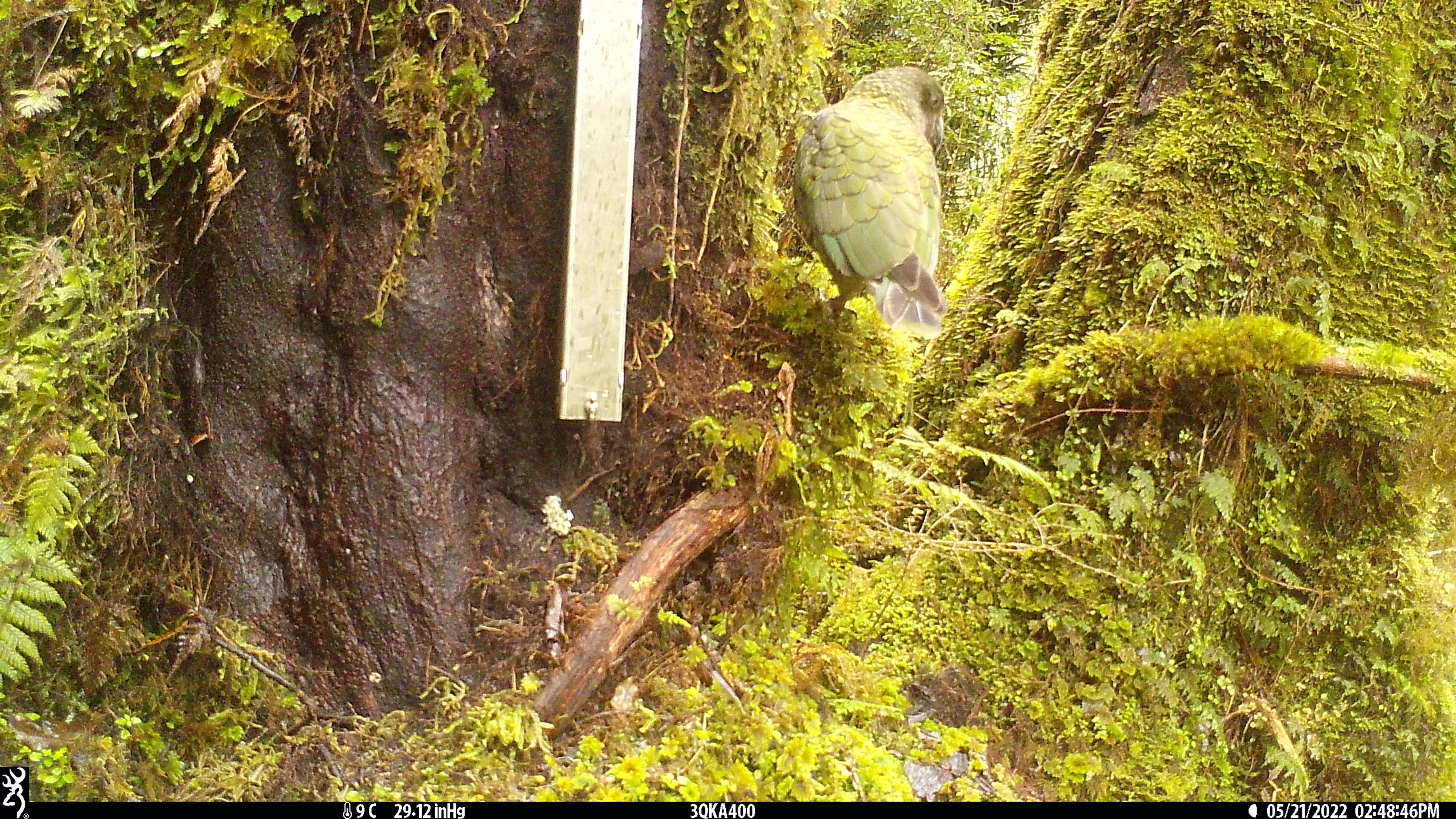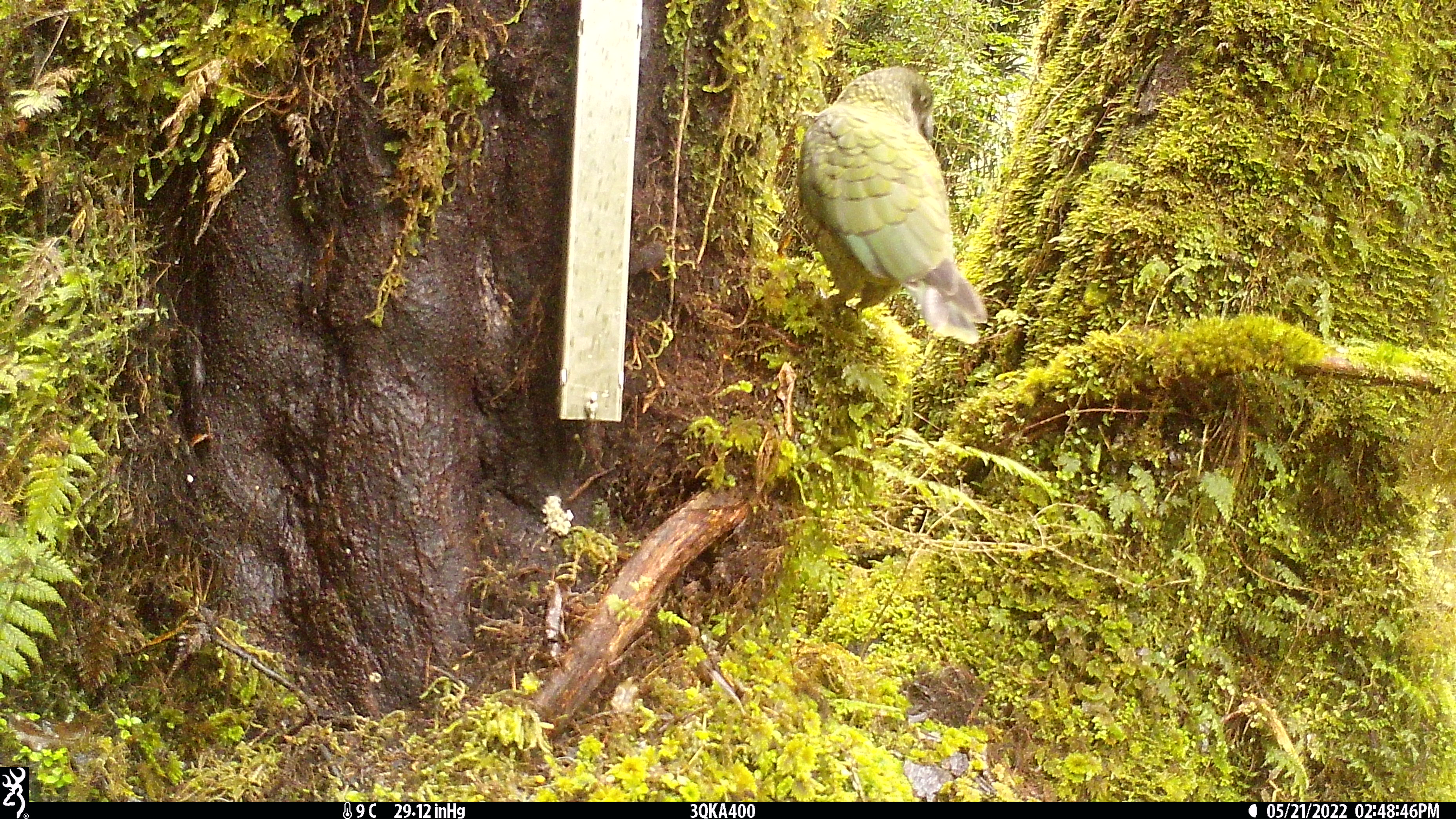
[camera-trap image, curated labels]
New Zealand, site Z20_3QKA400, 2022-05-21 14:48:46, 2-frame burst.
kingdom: Animalia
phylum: Chordata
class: Aves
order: Psittaciformes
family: Strigopidae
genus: Nestor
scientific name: Nestor notabilis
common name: kea